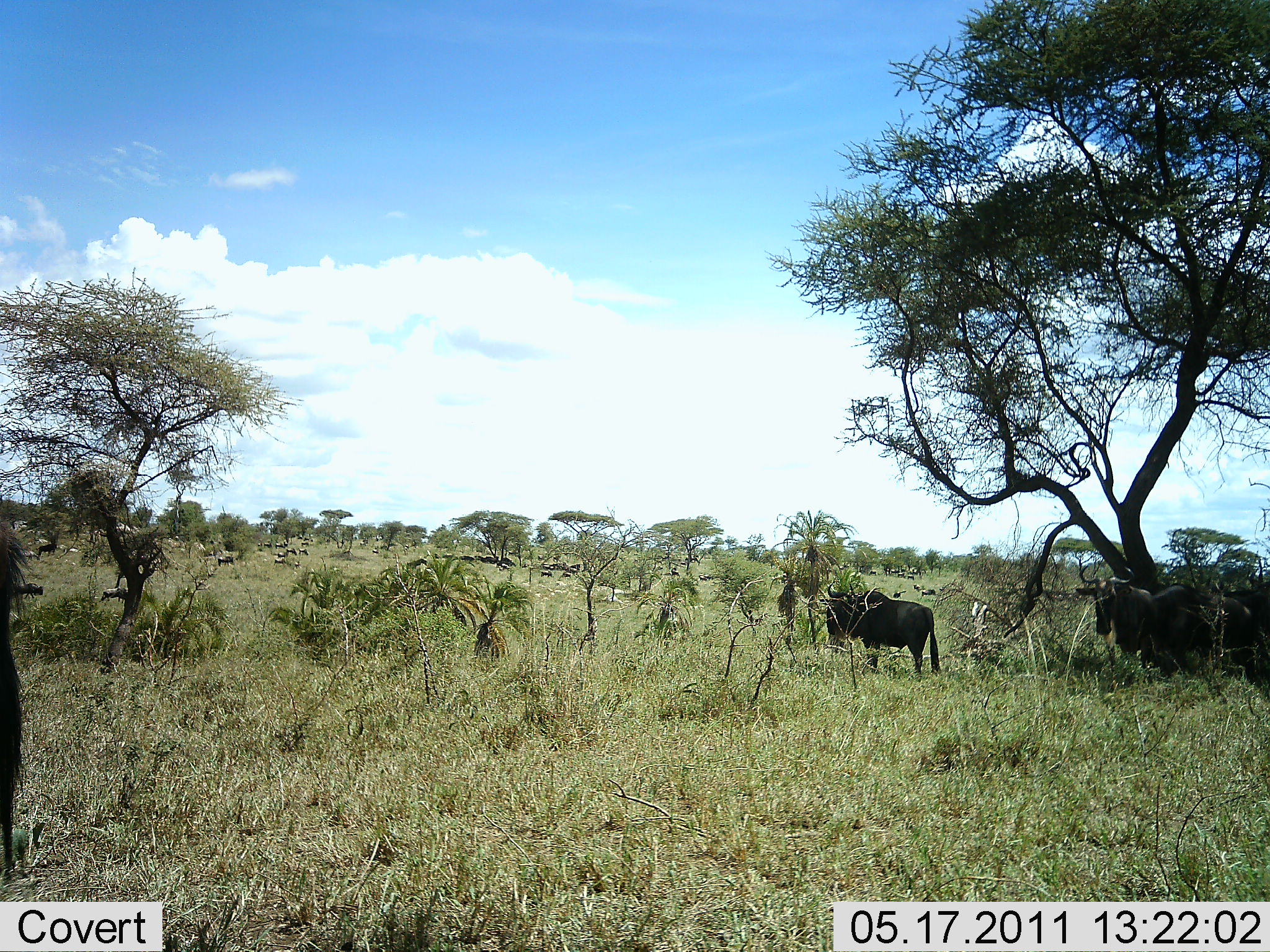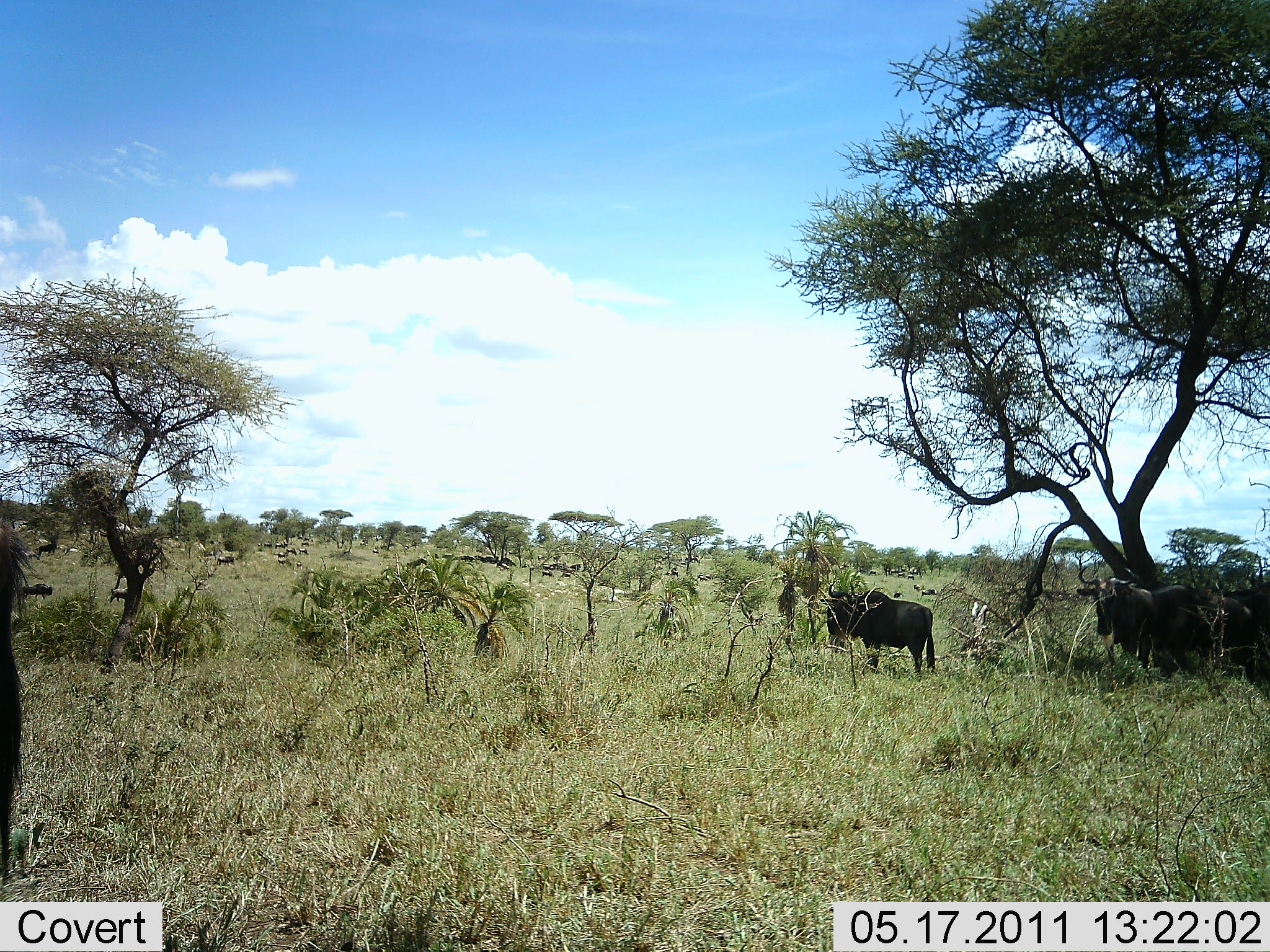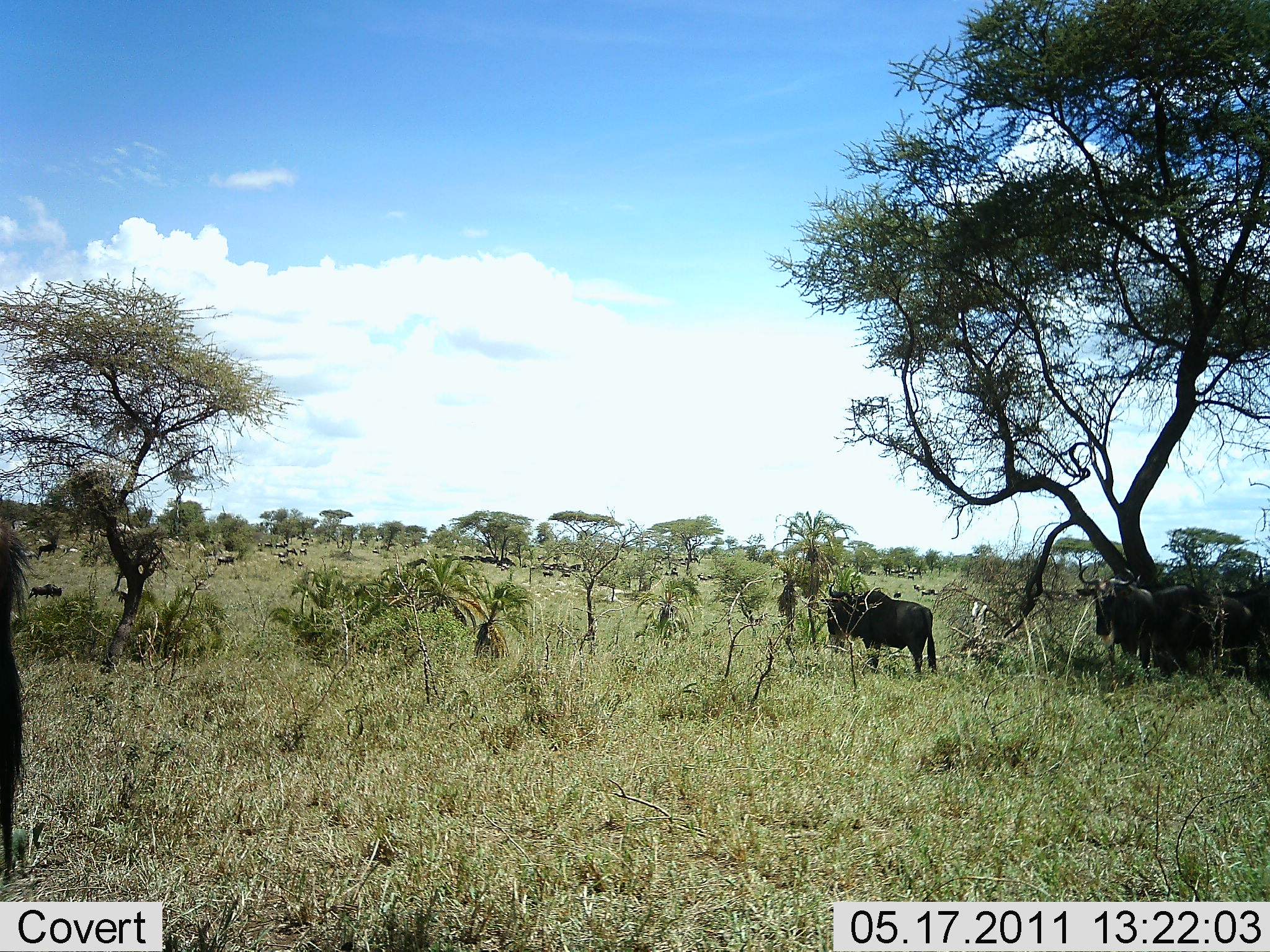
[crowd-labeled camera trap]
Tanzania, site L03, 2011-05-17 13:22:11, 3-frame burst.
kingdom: Animalia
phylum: Chordata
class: Mammalia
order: Artiodactyla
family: Bovidae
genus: Connochaetes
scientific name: Connochaetes taurinus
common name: blue wildebeest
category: wildebeest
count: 7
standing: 82%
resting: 9%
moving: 55%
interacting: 0%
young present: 0%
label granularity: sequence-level